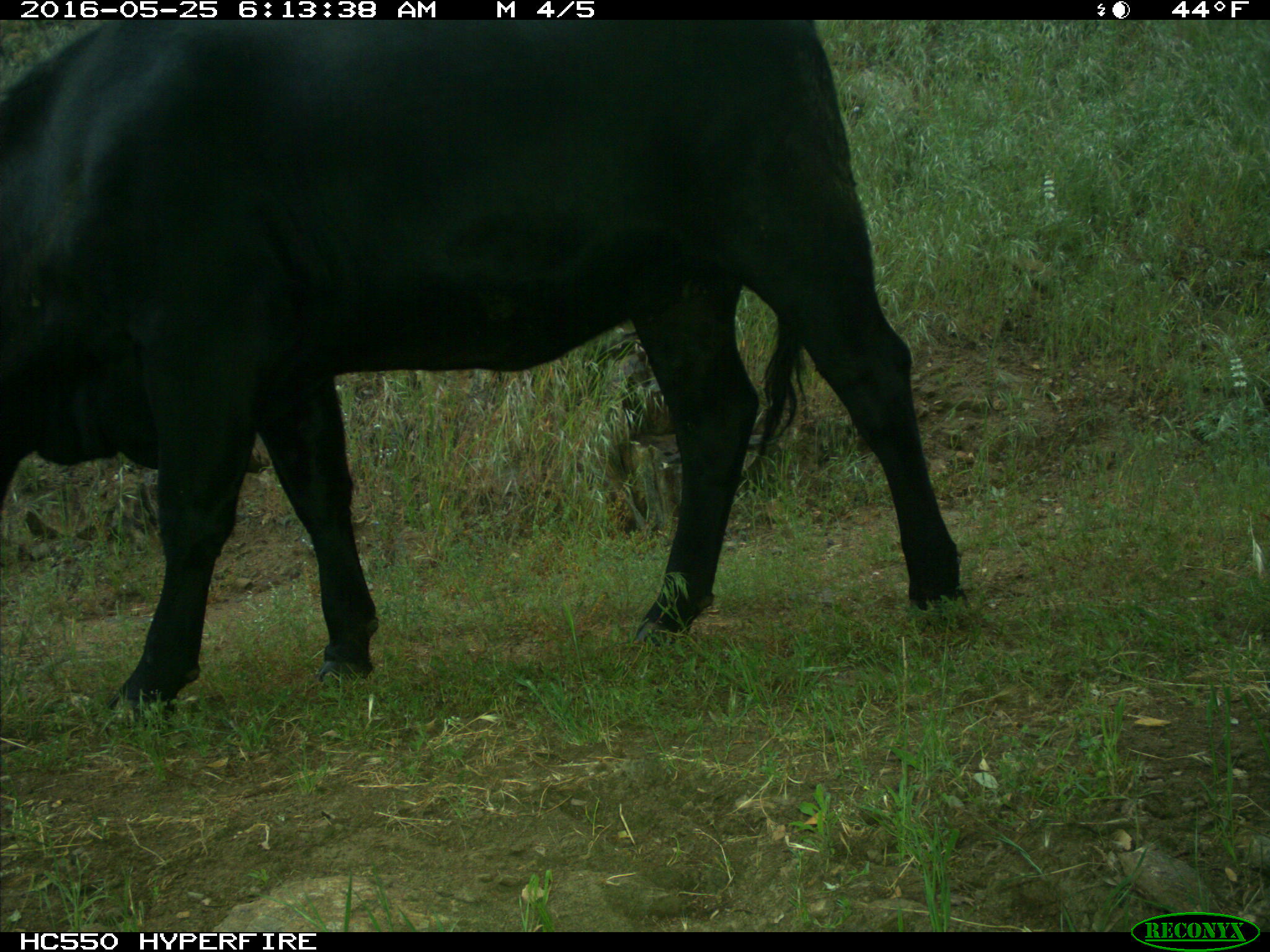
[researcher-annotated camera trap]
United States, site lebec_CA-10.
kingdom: Animalia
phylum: Chordata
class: Mammalia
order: Artiodactyla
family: Bovidae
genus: Bos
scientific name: Bos taurus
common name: domestic cow